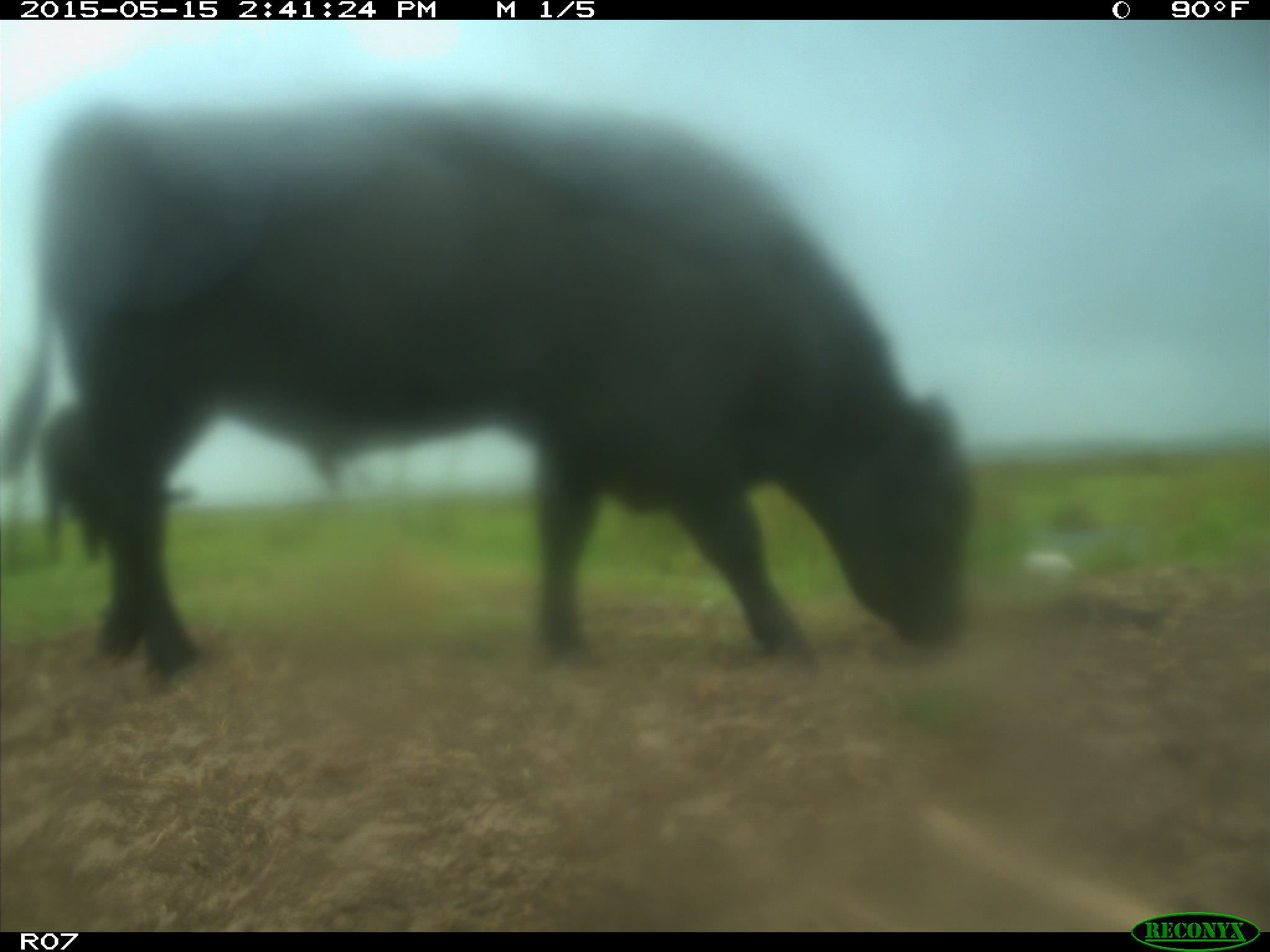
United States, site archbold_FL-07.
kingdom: Animalia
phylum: Chordata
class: Mammalia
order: Artiodactyla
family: Bovidae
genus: Bos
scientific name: Bos taurus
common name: domestic cow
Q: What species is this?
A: Bos taurus (domestic cow).